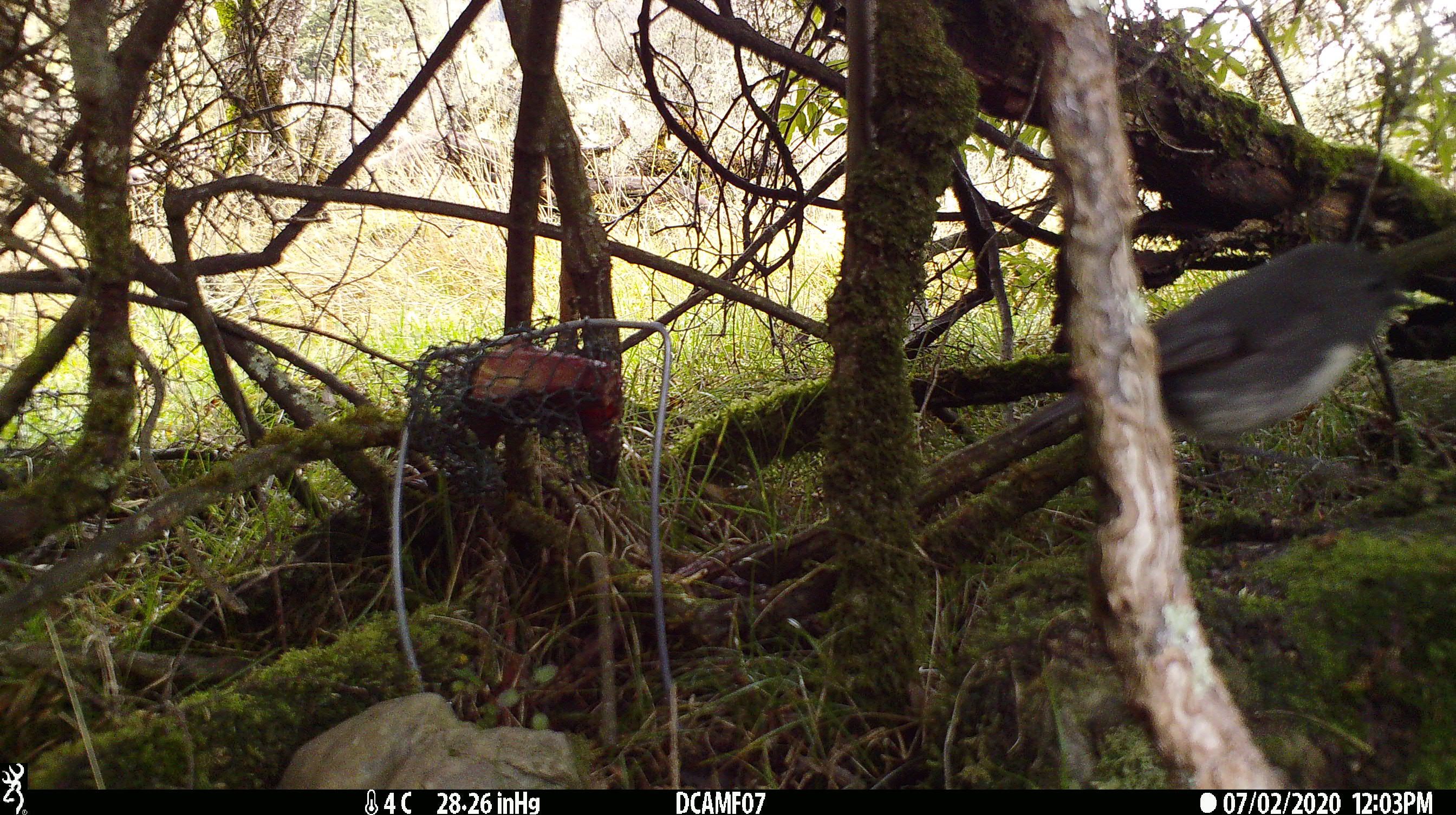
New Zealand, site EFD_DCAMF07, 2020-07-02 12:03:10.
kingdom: Animalia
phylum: Chordata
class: Aves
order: Passeriformes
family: Petroicidae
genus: Petroica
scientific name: Petroica australis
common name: new zealand robin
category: robin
Robin (new zealand robin) (Petroica australis).